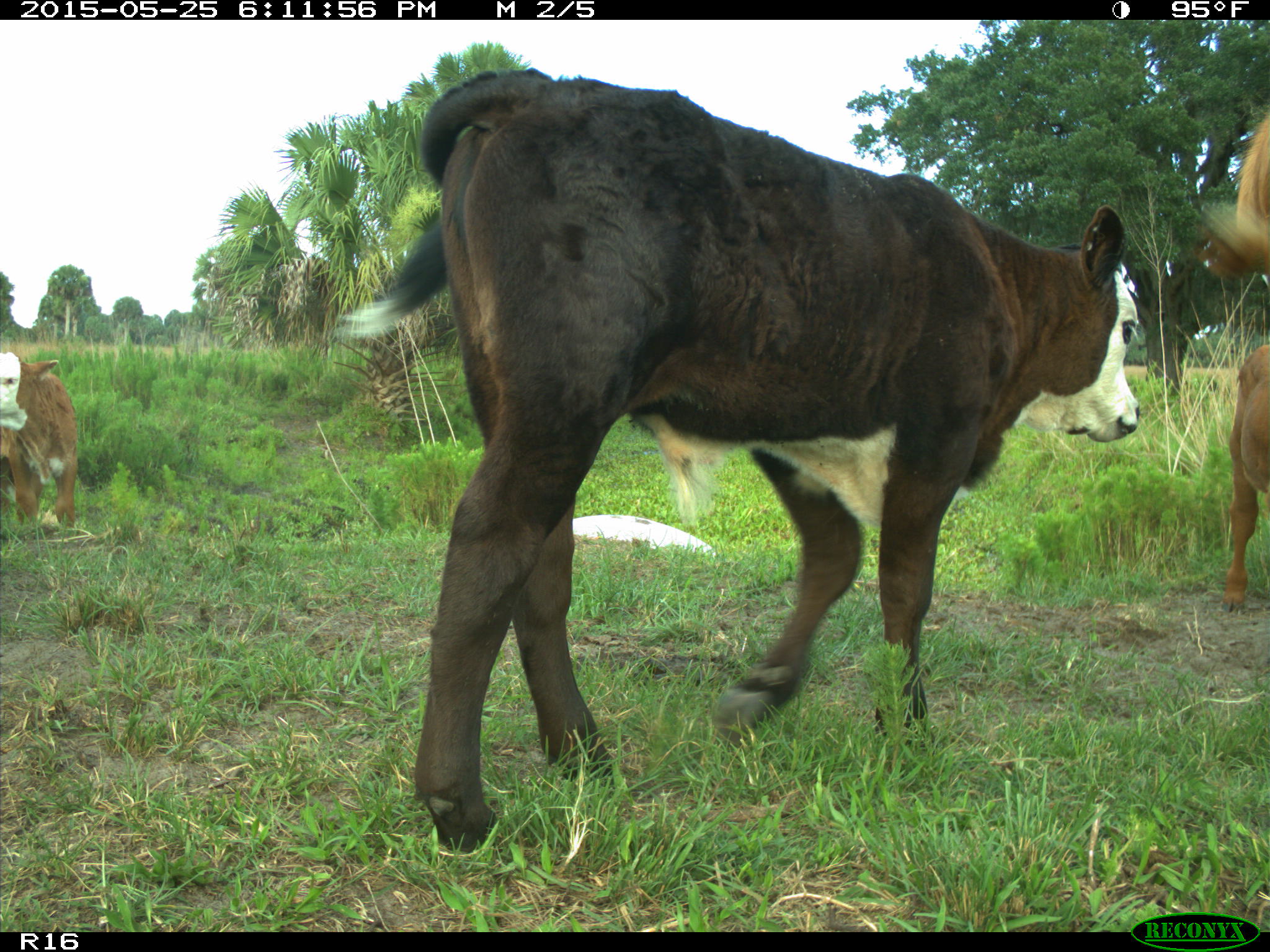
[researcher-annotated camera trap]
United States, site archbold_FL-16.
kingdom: Animalia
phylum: Chordata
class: Mammalia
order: Artiodactyla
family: Bovidae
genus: Bos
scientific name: Bos taurus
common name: domestic cow